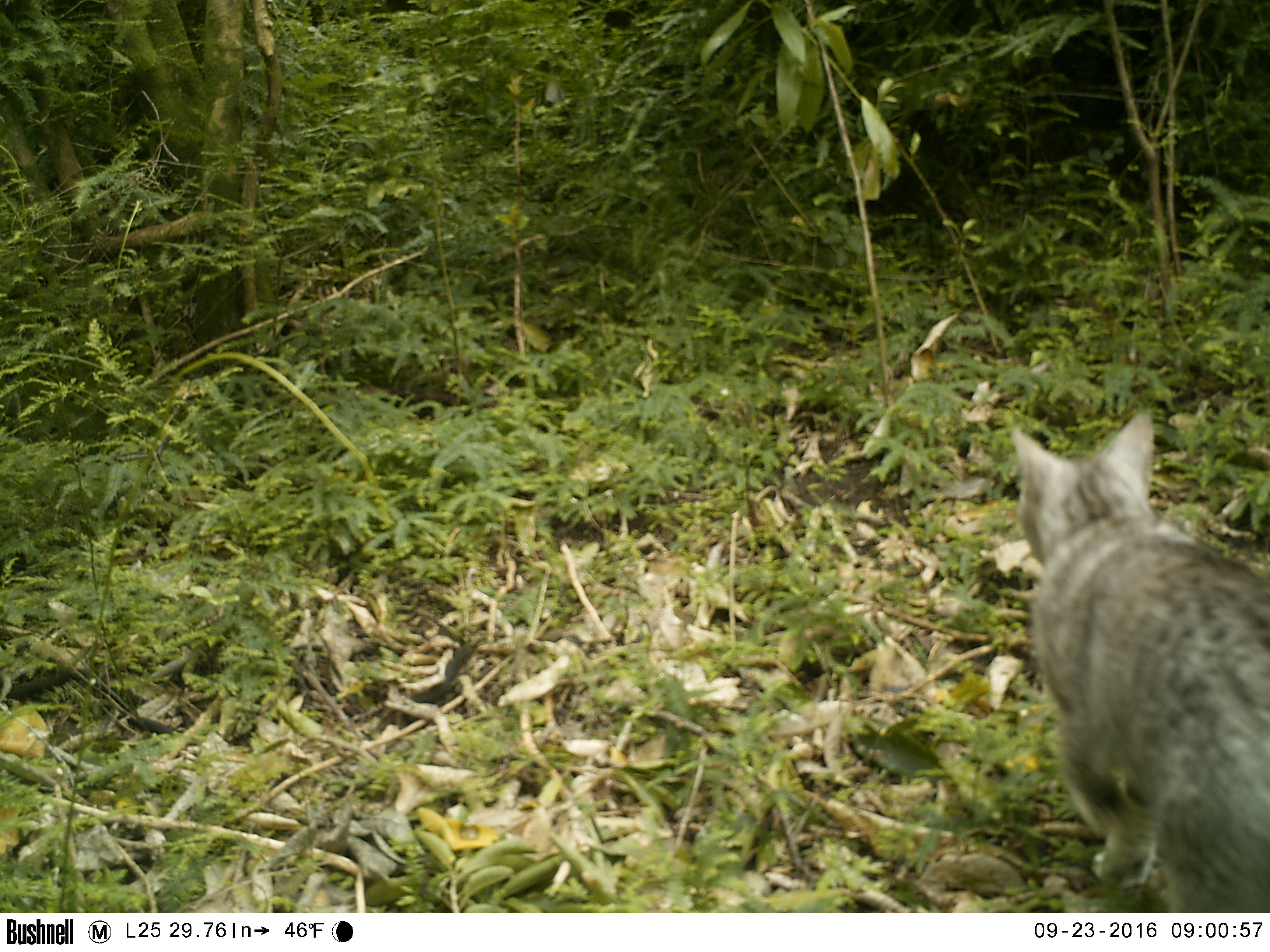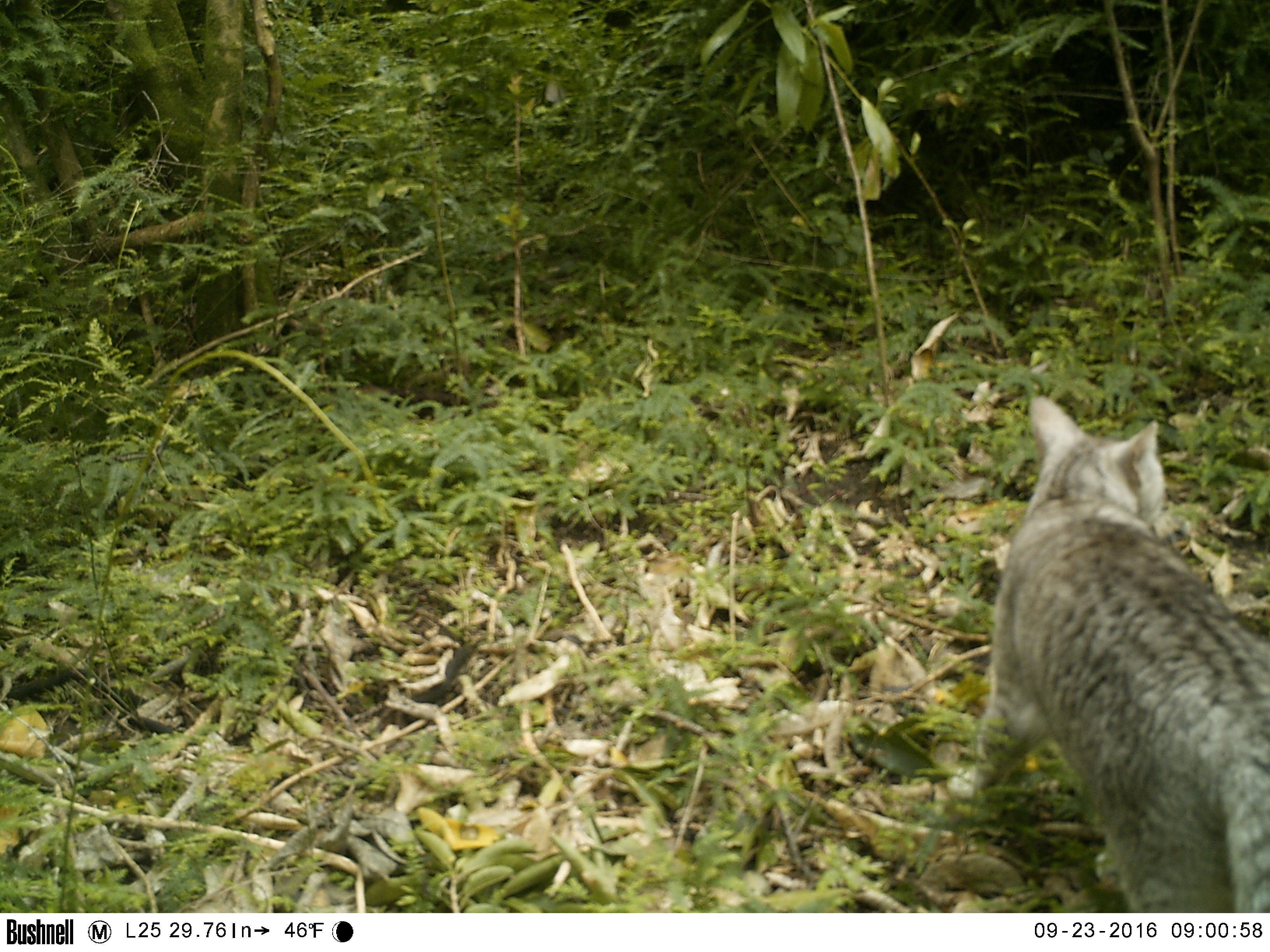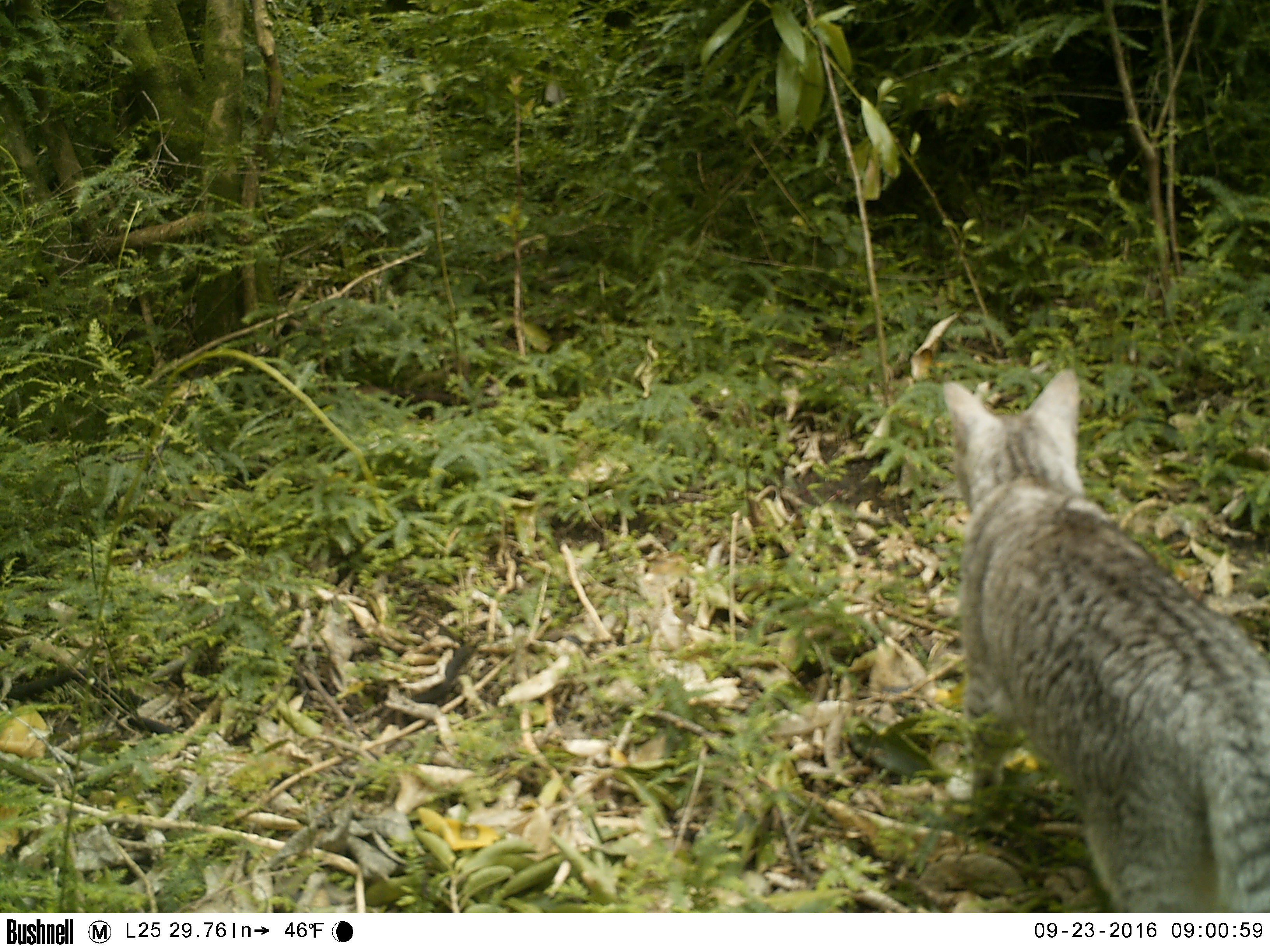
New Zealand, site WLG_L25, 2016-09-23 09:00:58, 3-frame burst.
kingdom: Animalia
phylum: Chordata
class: Mammalia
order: Carnivora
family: Felidae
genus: Felis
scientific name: Felis catus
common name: domestic cat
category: cat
Cat (domestic cat) (Felis catus).